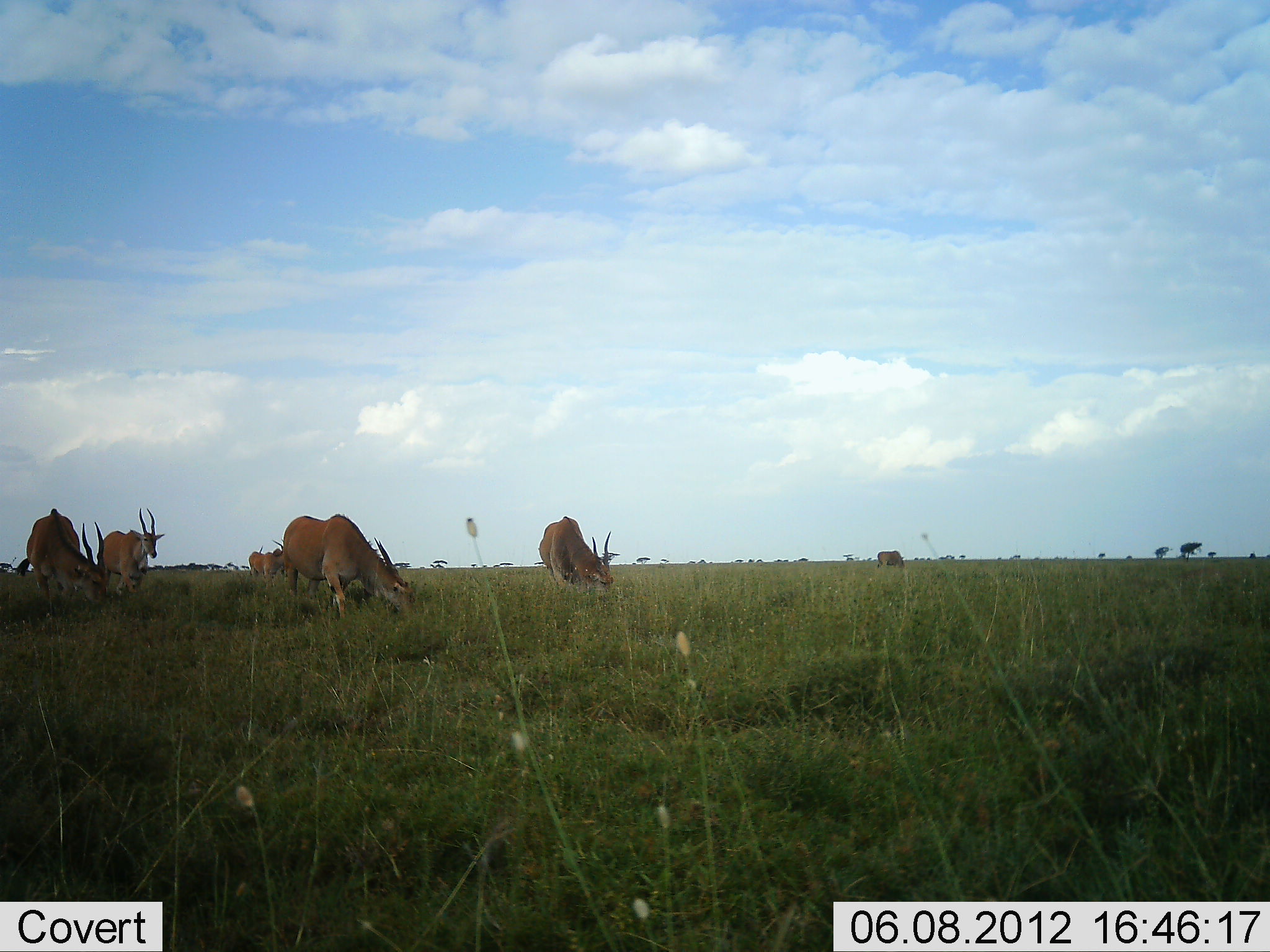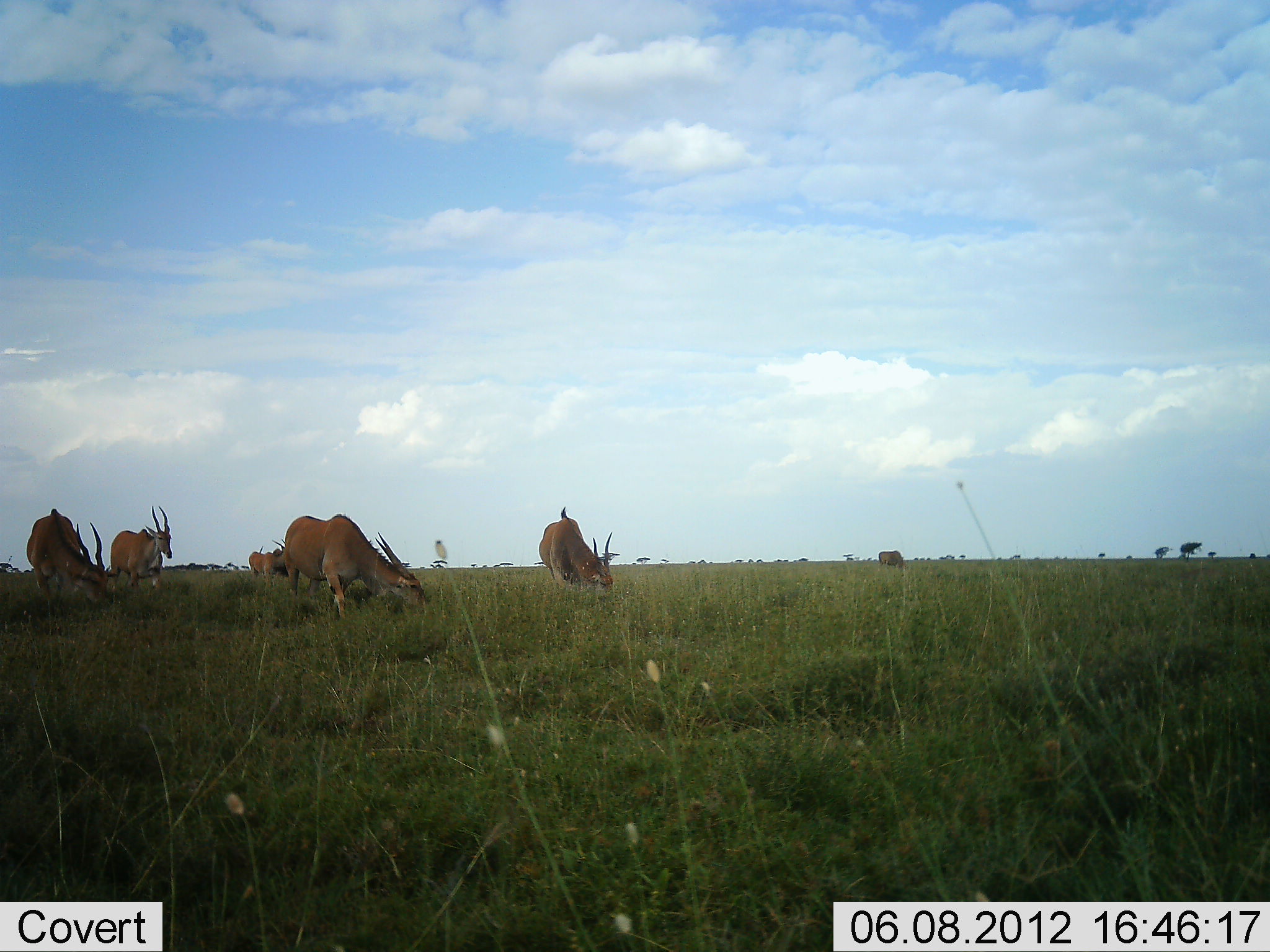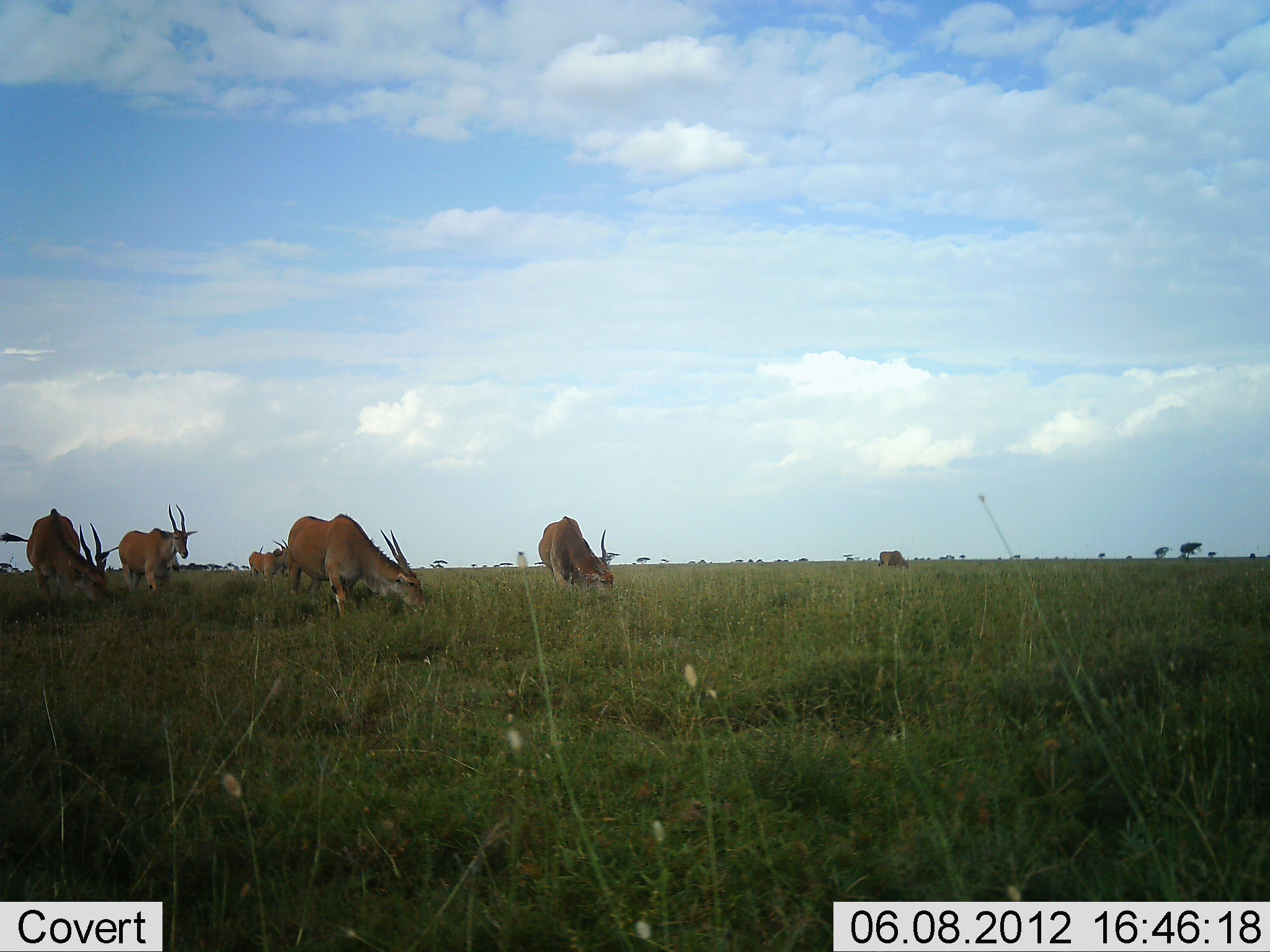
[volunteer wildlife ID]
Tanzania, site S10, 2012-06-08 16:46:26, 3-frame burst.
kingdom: Animalia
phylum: Chordata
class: Mammalia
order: Artiodactyla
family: Bovidae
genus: Tragelaphus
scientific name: Tragelaphus oryx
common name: eland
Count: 6.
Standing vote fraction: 18%.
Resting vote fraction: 0%.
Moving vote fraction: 27%.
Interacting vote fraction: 0%.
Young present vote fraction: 0%.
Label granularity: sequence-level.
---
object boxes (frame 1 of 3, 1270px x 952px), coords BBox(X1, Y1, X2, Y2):
animal: BBox(282, 514, 415, 620); BBox(16, 507, 106, 615); BBox(537, 517, 612, 597); BBox(98, 507, 164, 596); BBox(247, 544, 283, 577)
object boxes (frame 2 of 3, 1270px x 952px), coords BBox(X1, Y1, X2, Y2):
animal: BBox(285, 514, 426, 618); BBox(25, 509, 110, 614); BBox(538, 507, 614, 594); BBox(110, 506, 172, 594); BBox(248, 540, 285, 577)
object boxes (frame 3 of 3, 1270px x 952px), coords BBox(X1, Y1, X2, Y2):
animal: BBox(287, 512, 425, 622); BBox(1, 507, 109, 611); BBox(117, 504, 189, 596); BBox(539, 517, 614, 594); BBox(248, 538, 289, 581)